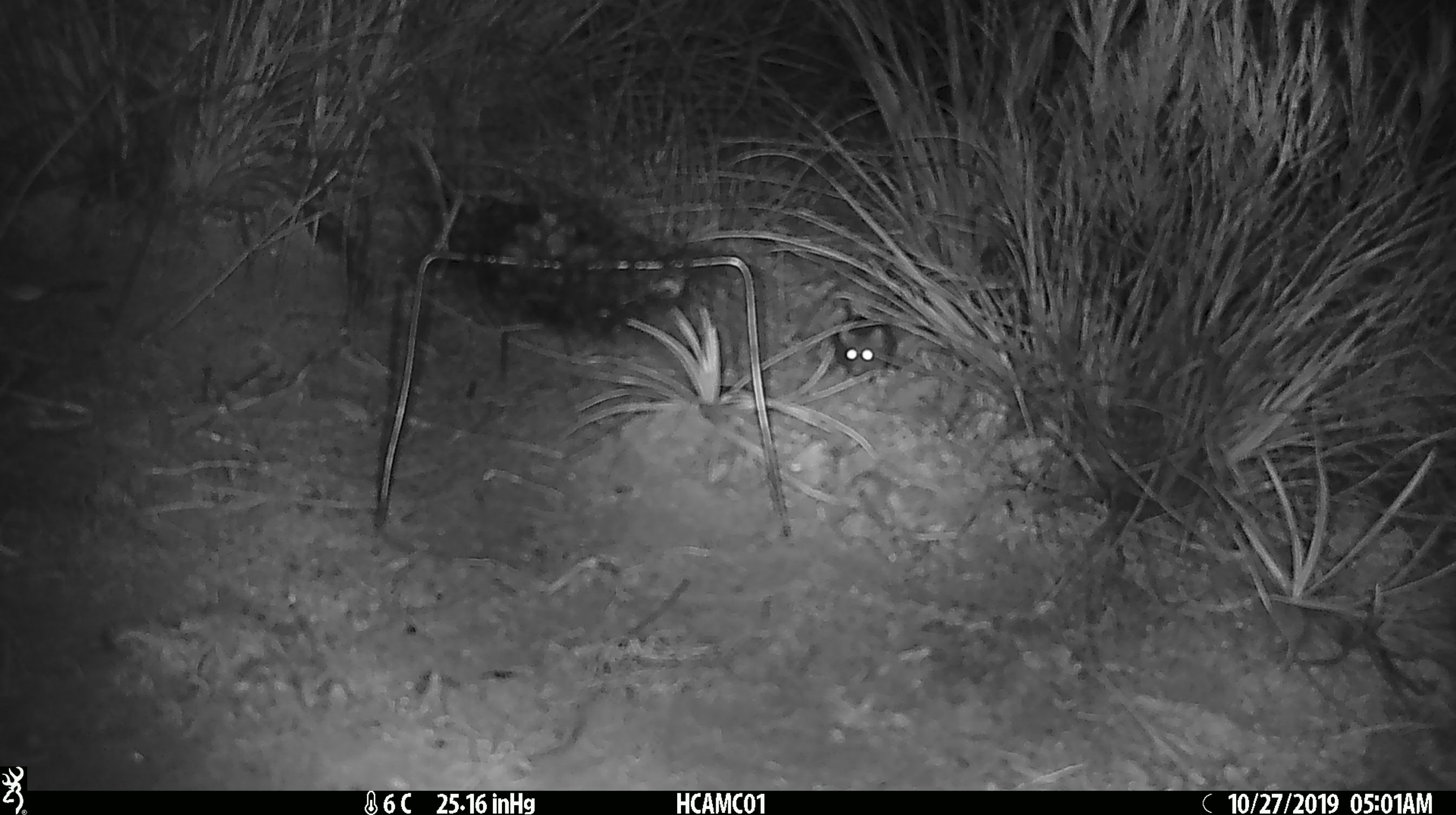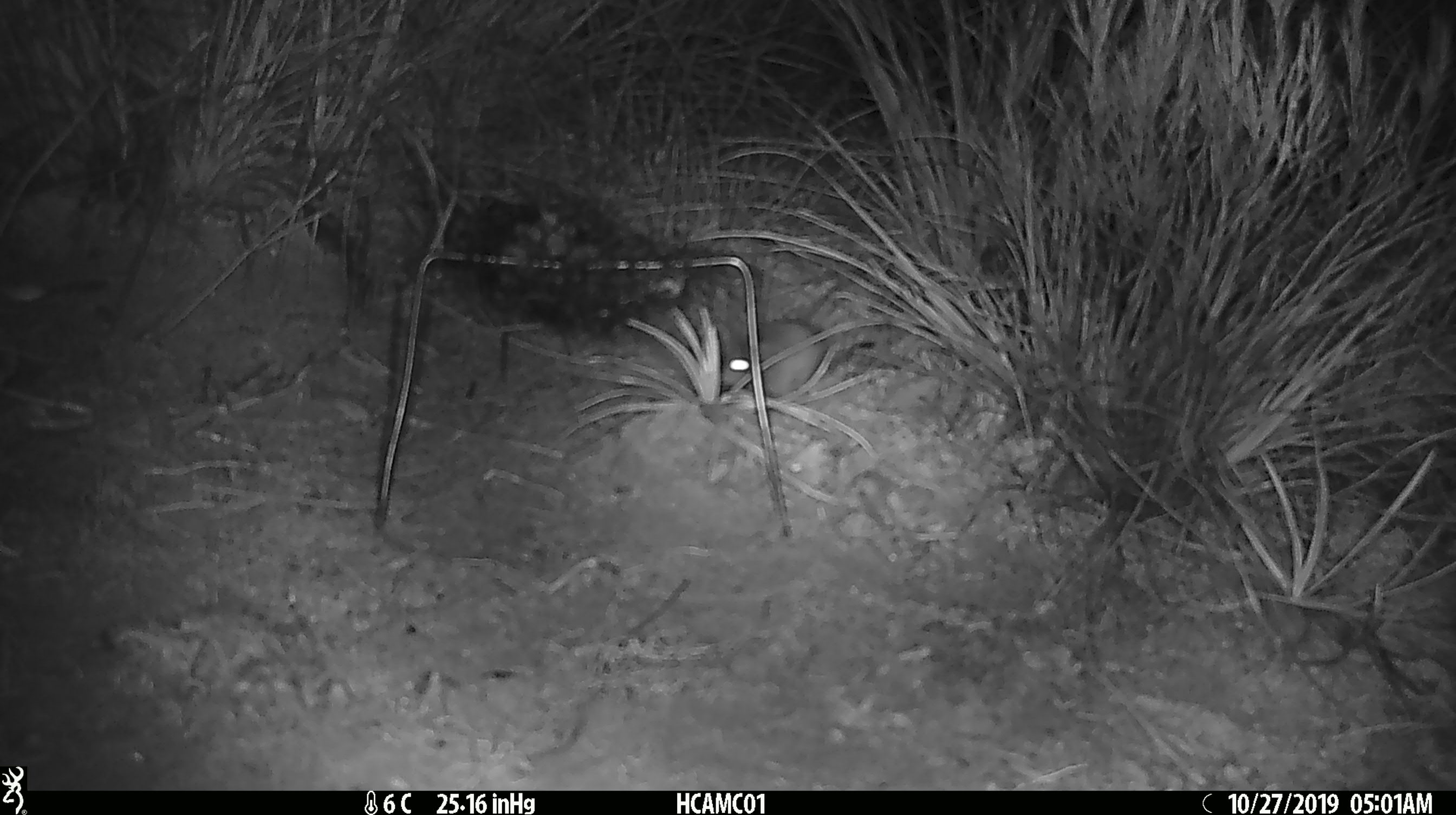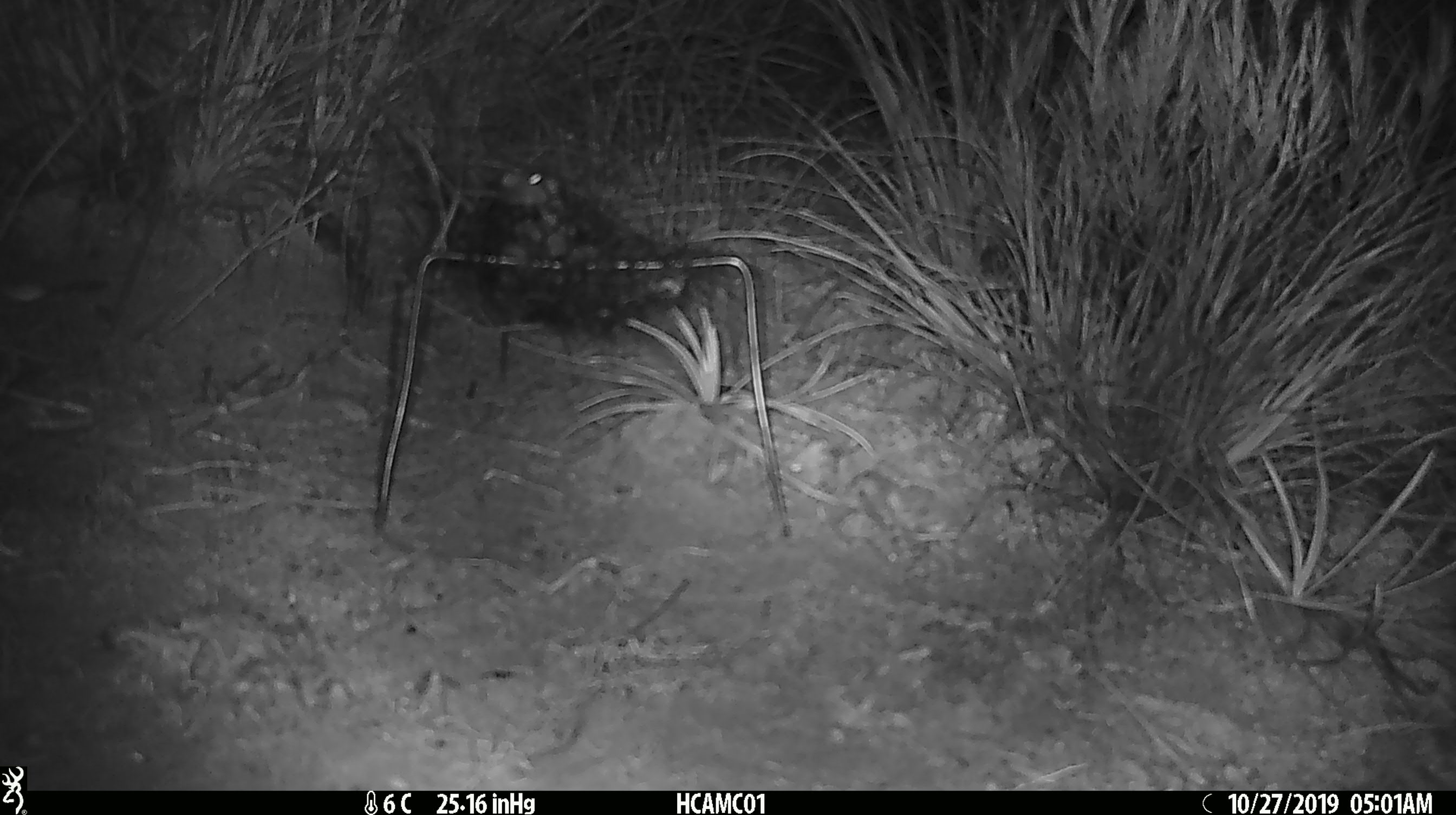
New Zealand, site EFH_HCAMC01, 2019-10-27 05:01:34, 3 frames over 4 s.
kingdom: Animalia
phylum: Chordata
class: Mammalia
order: Rodentia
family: Muridae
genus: Mus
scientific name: Mus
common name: mouse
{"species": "mouse (Mus)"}